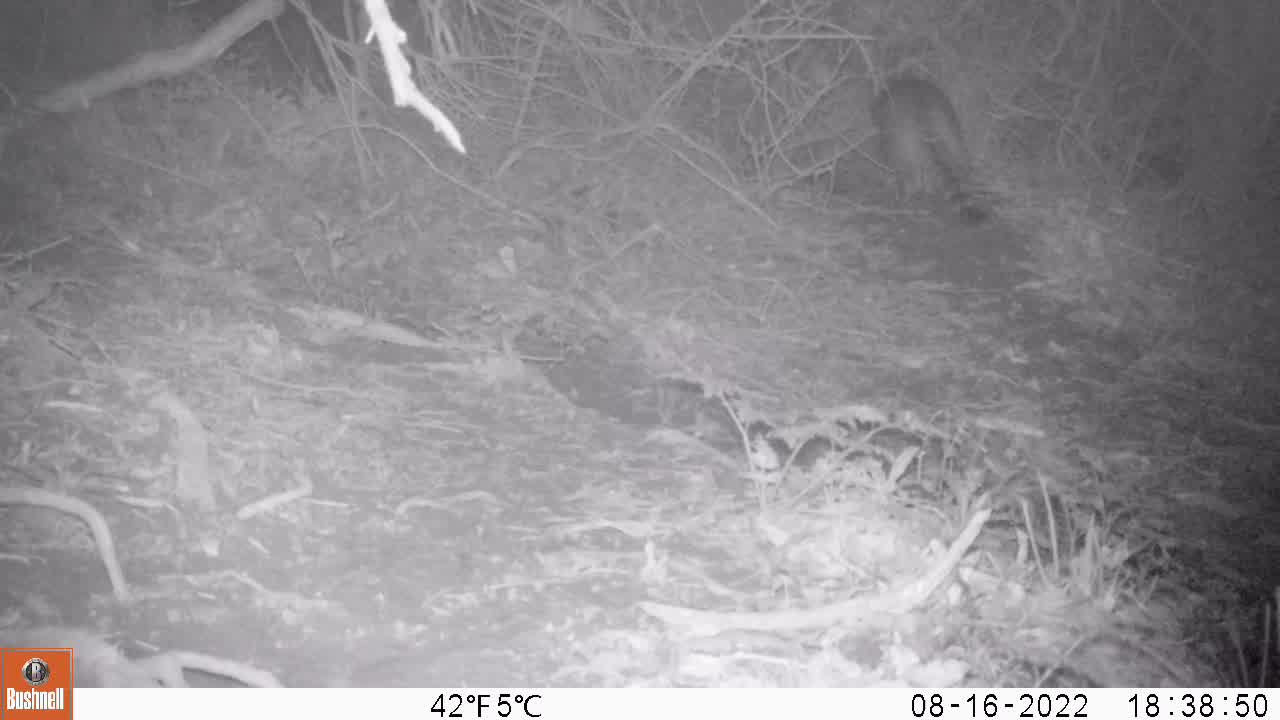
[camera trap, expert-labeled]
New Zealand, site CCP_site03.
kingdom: Animalia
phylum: Chordata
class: Mammalia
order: Carnivora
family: Felidae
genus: Felis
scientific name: Felis catus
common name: domestic cat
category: cat